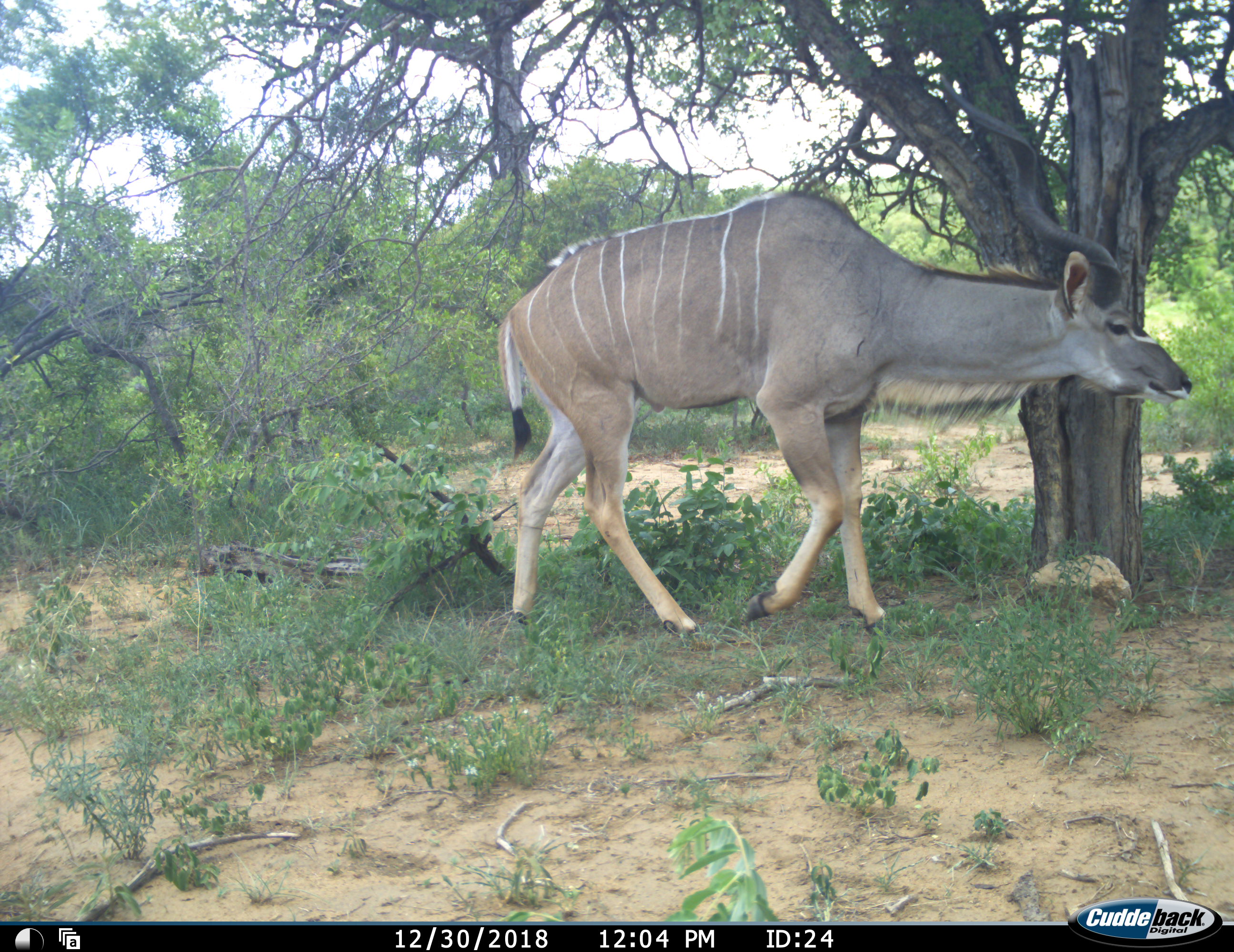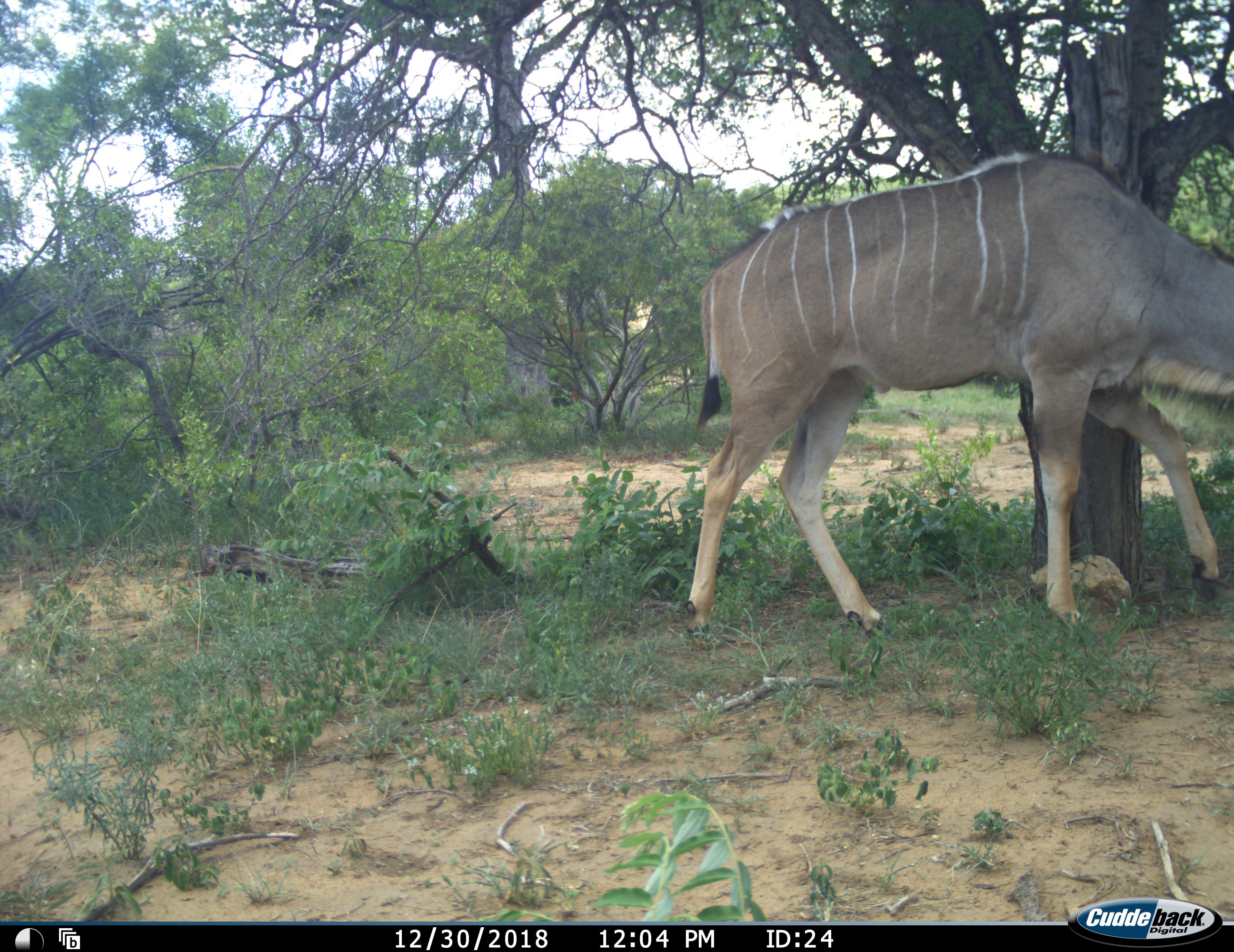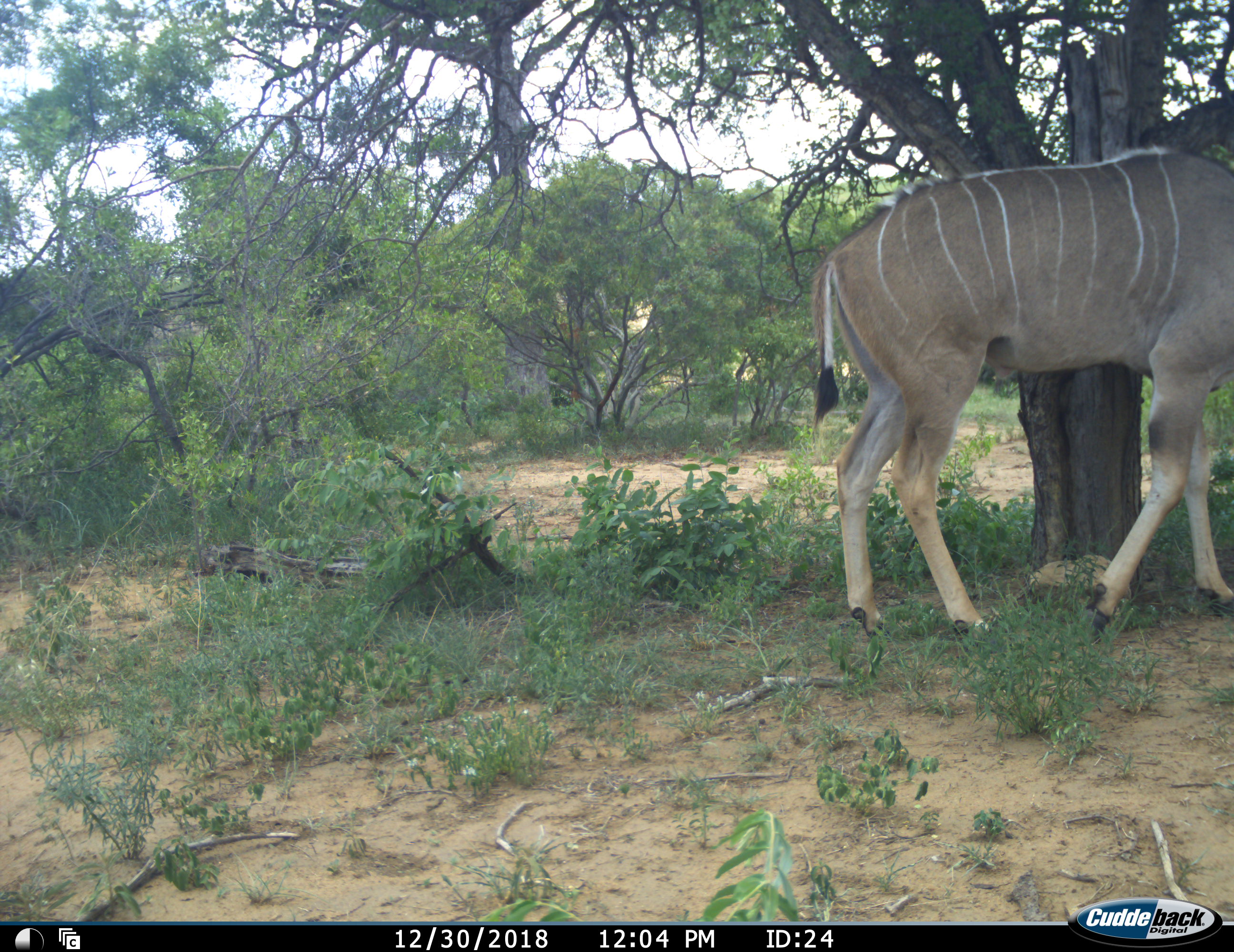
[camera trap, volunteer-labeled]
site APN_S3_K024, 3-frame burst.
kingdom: Animalia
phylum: Chordata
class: Mammalia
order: Artiodactyla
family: Bovidae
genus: Tragelaphus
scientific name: Tragelaphus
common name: kudu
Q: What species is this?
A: Kudu (Tragelaphus).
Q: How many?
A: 1.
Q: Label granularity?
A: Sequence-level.